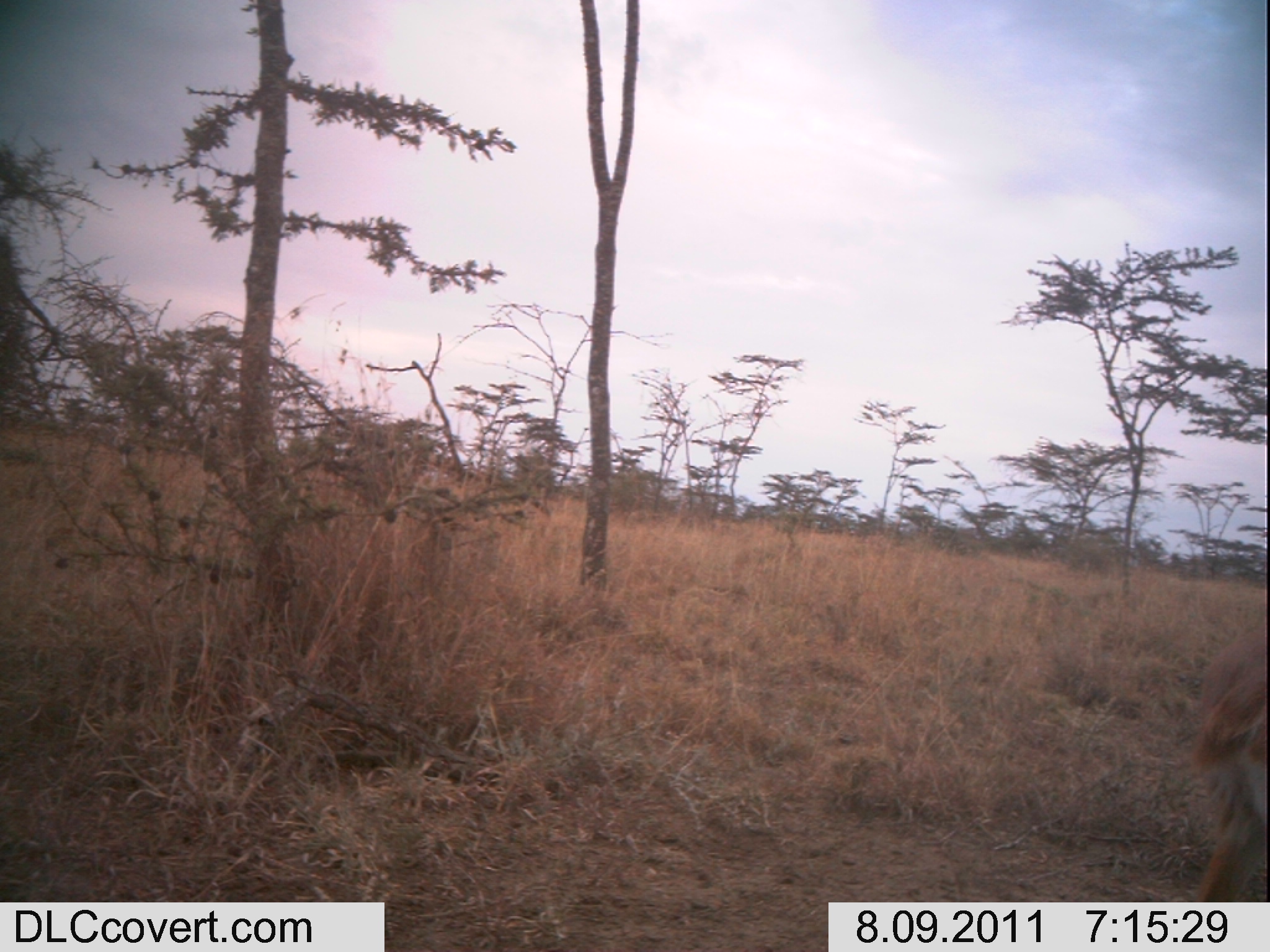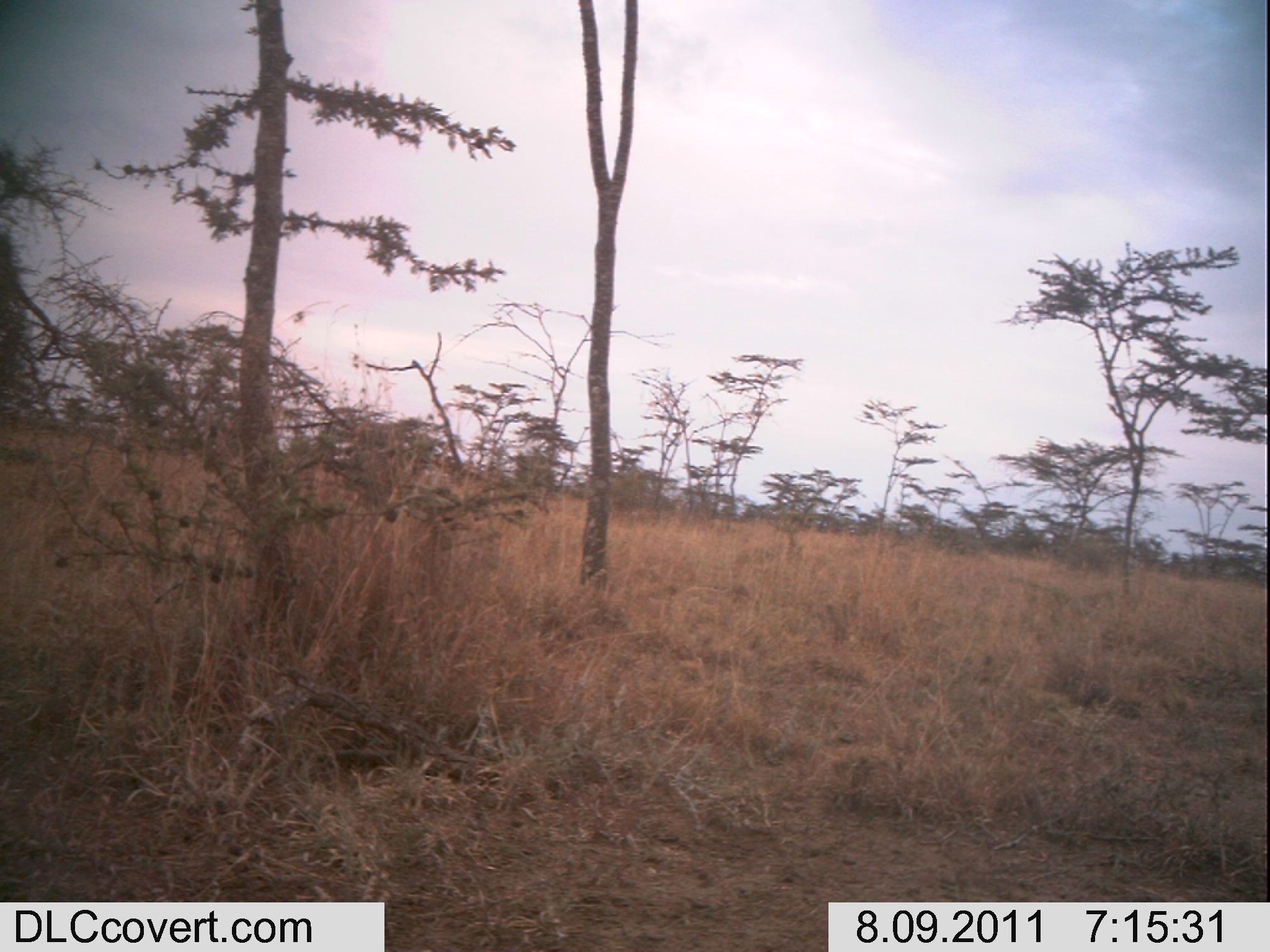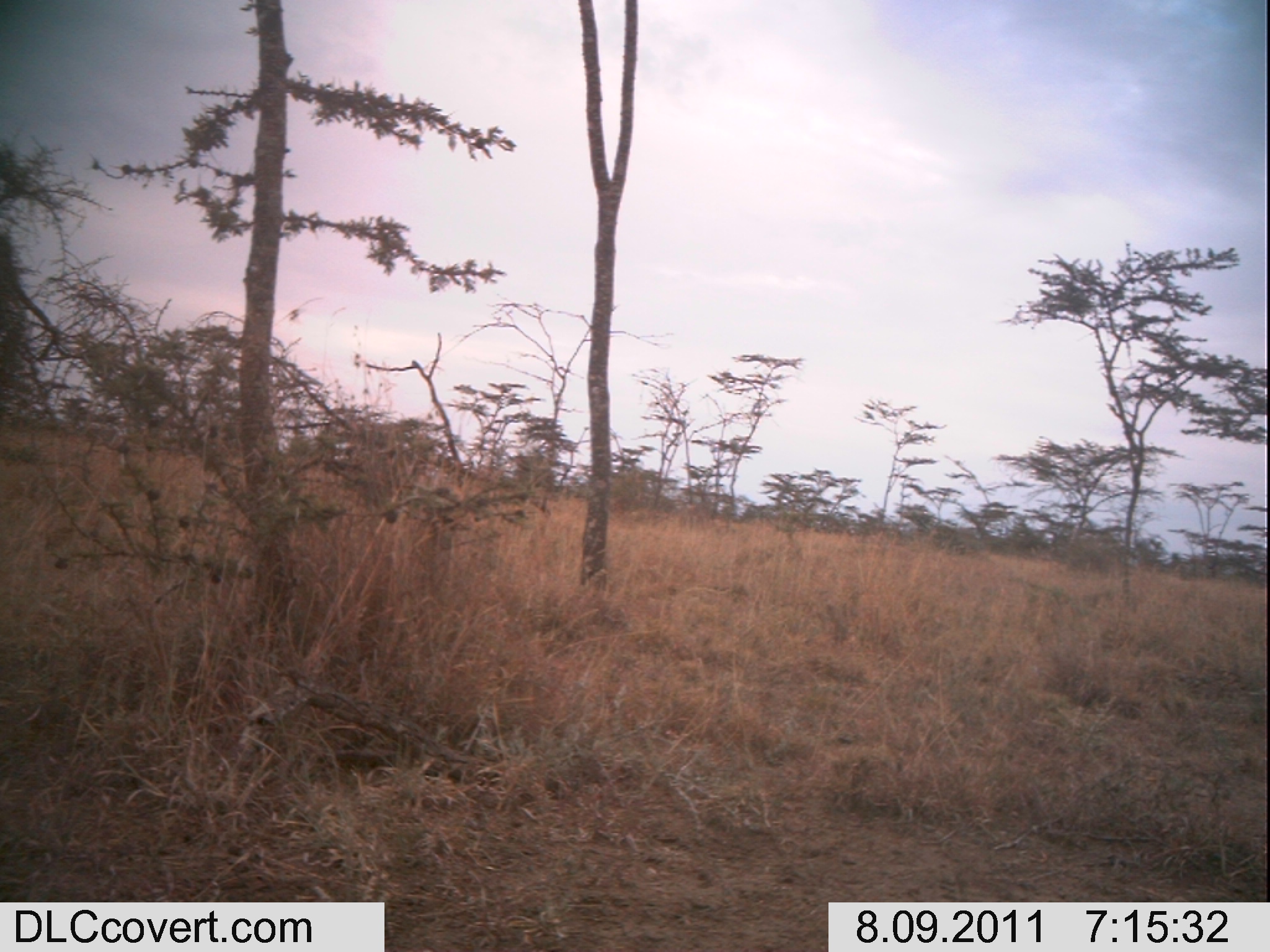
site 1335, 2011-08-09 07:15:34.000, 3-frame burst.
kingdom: Animalia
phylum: Chordata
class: Mammalia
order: Artiodactyla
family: Bovidae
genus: Raphicerus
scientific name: Raphicerus campestris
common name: steenbok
Raphicerus campestris (steenbok), count 1.